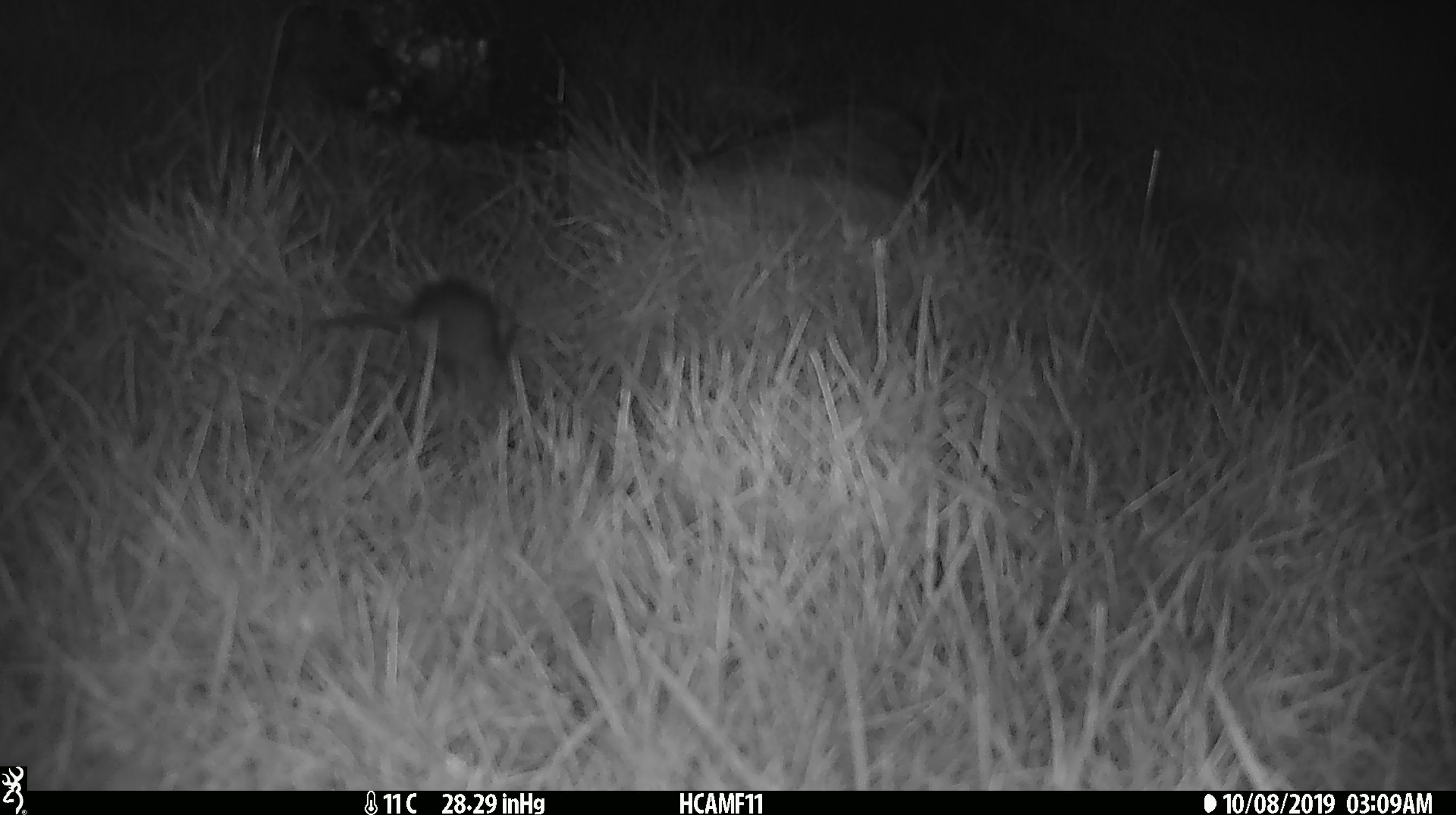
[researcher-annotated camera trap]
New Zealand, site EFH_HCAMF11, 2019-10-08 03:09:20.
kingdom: Animalia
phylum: Chordata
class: Mammalia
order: Rodentia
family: Muridae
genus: Mus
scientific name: Mus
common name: mouse